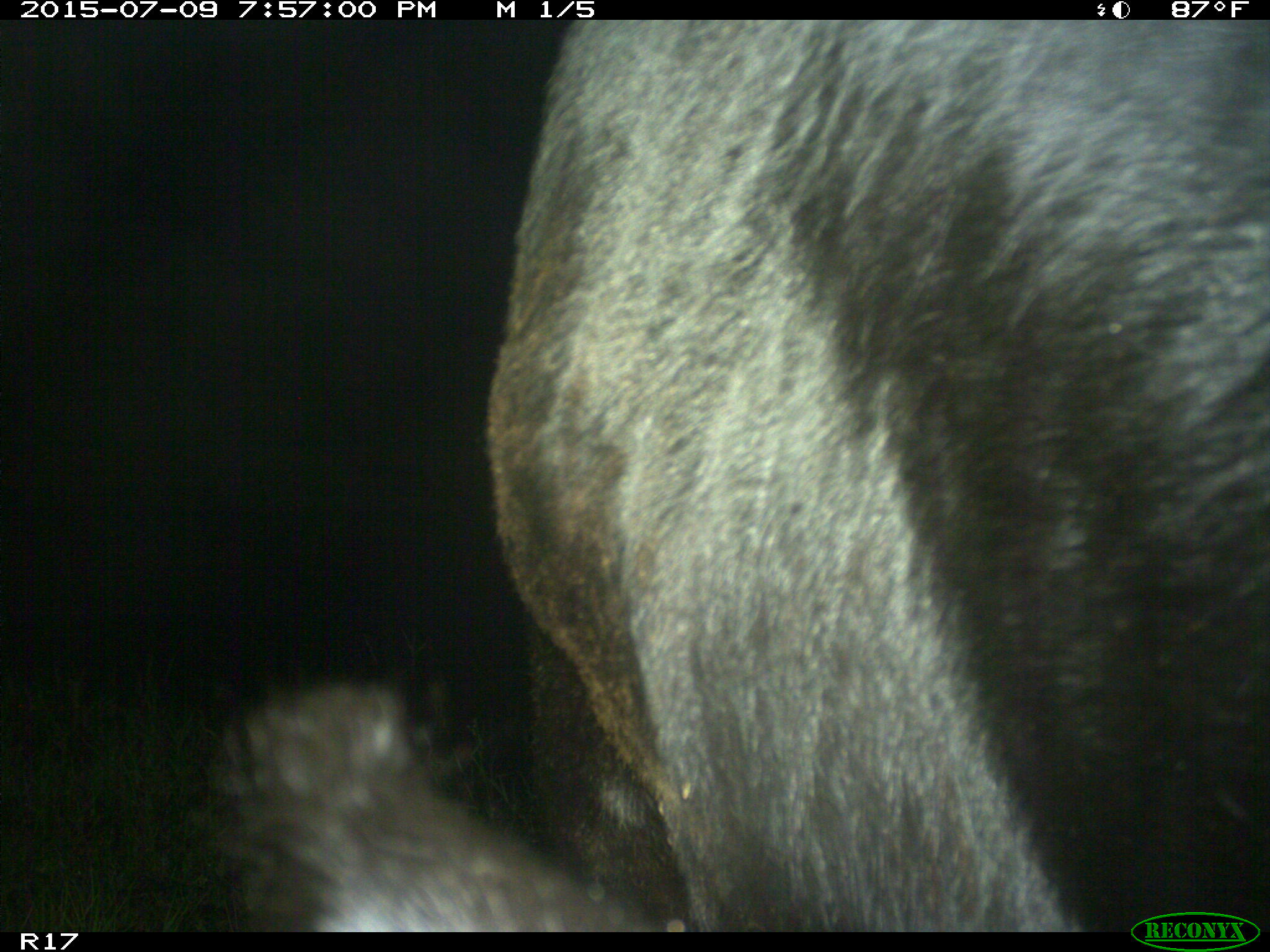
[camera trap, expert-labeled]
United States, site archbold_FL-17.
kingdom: Animalia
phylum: Chordata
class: Mammalia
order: Artiodactyla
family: Bovidae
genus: Bos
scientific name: Bos taurus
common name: domestic cow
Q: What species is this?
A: Bos taurus (domestic cow).